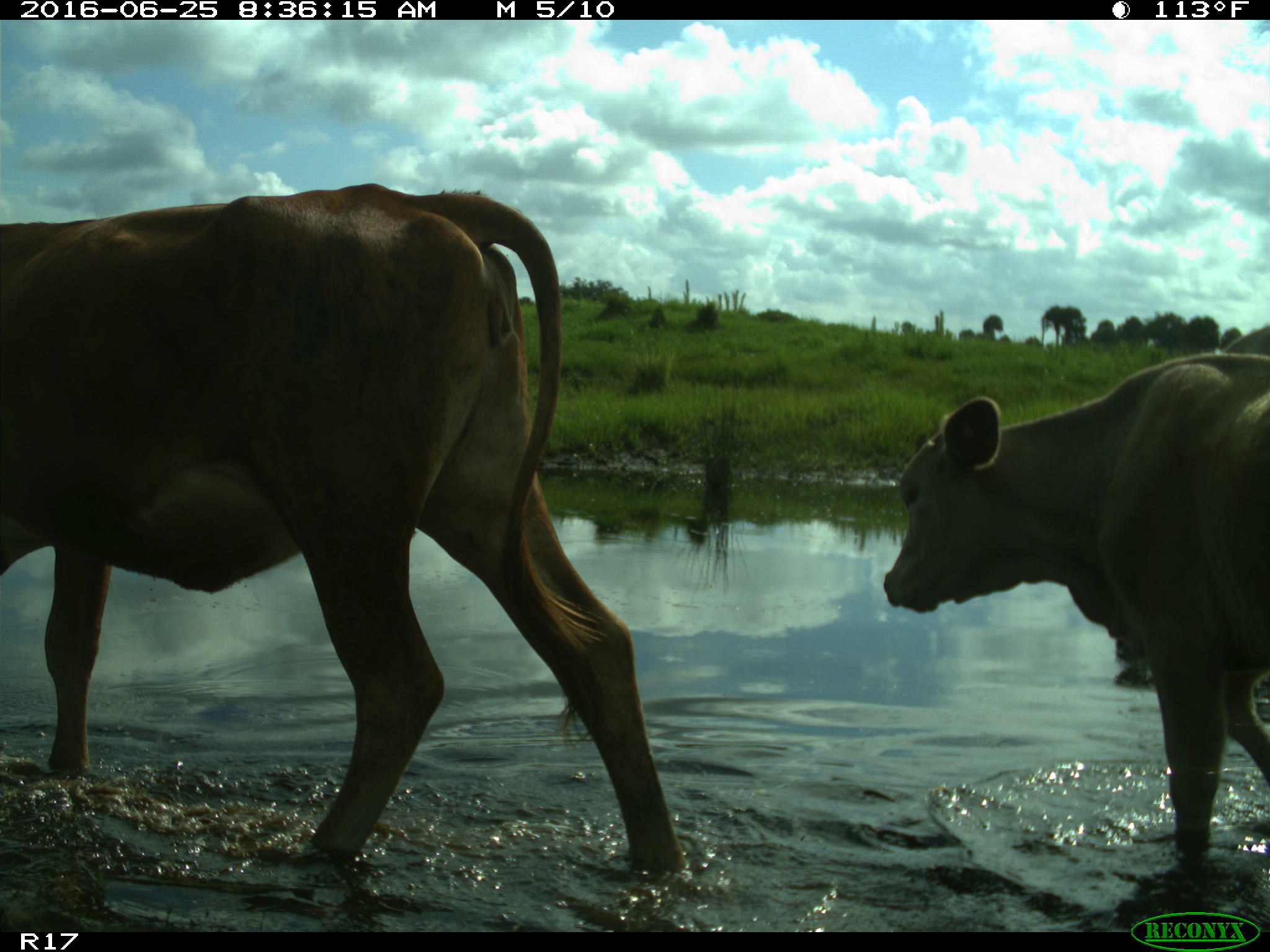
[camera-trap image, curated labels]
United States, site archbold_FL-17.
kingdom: Animalia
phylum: Chordata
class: Mammalia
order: Artiodactyla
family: Bovidae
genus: Bos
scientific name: Bos taurus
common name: domestic cow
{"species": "Bos taurus (domestic cow)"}